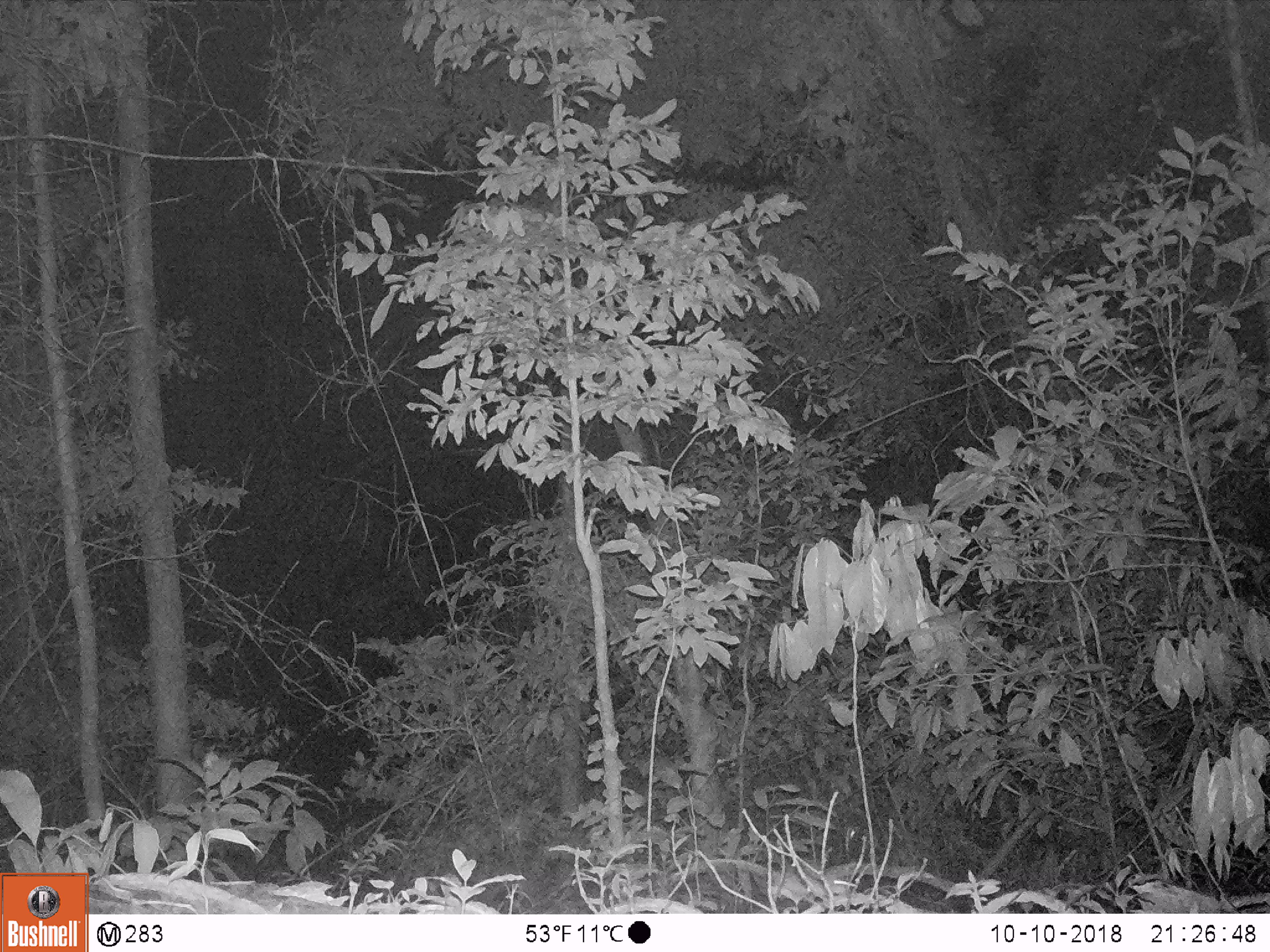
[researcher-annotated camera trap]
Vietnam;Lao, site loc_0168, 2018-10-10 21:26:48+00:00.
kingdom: Animalia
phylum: Chordata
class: Mammalia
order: Rodentia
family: Muridae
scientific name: Muridae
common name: old-world mice and rats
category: unidentified murid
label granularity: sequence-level